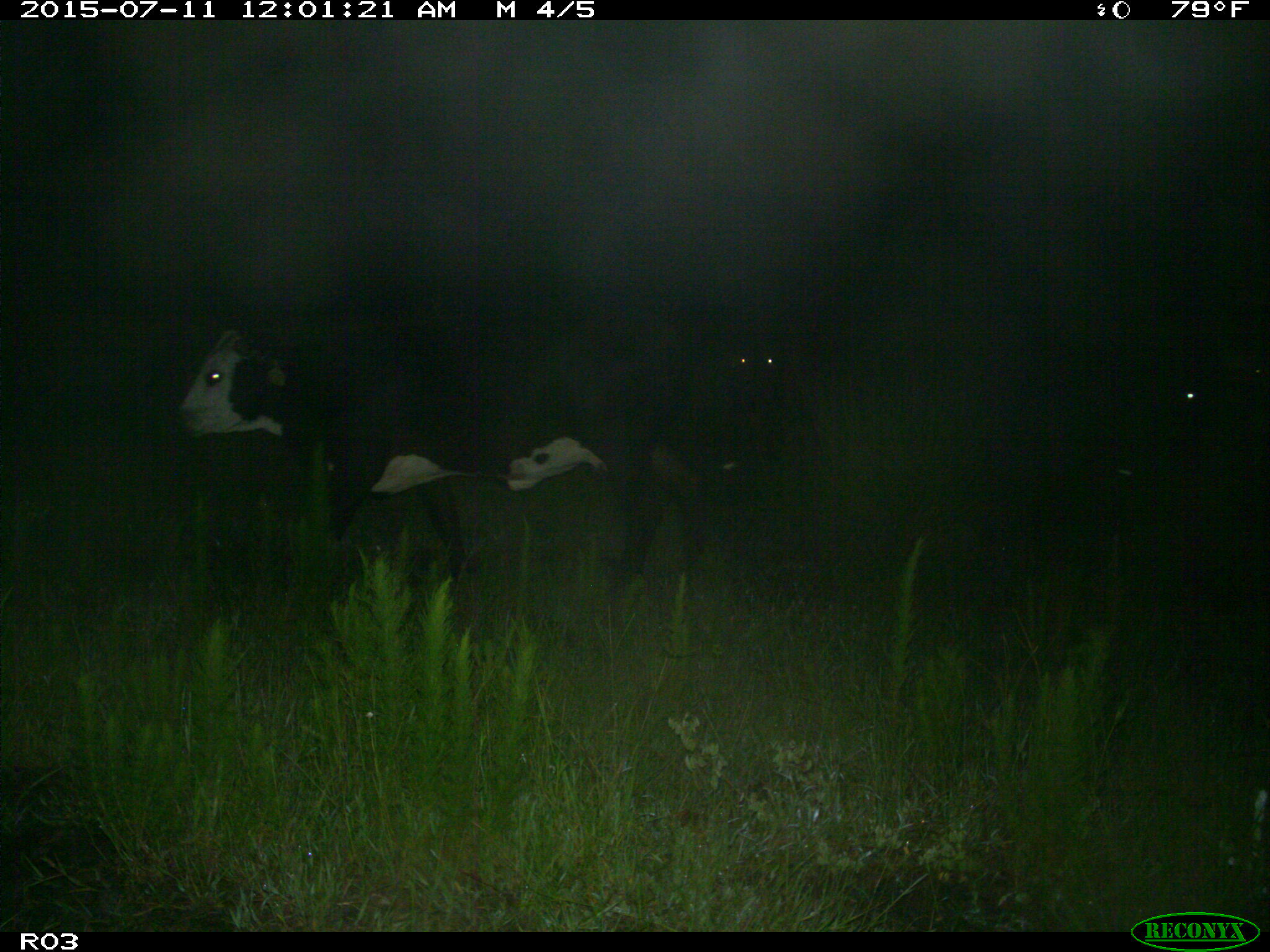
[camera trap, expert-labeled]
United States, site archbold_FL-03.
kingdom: Animalia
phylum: Chordata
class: Mammalia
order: Artiodactyla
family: Bovidae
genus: Bos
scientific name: Bos taurus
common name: domestic cow